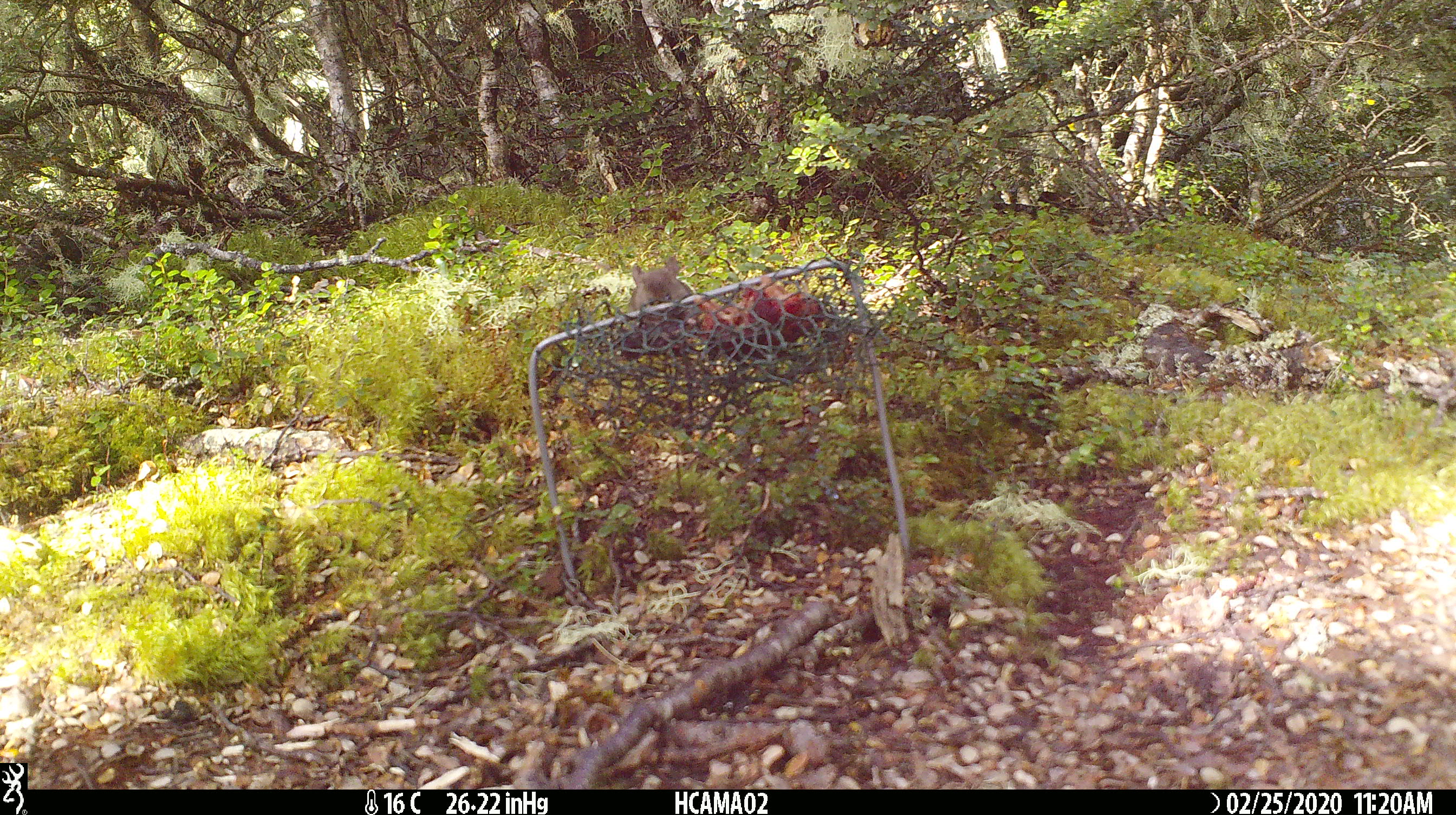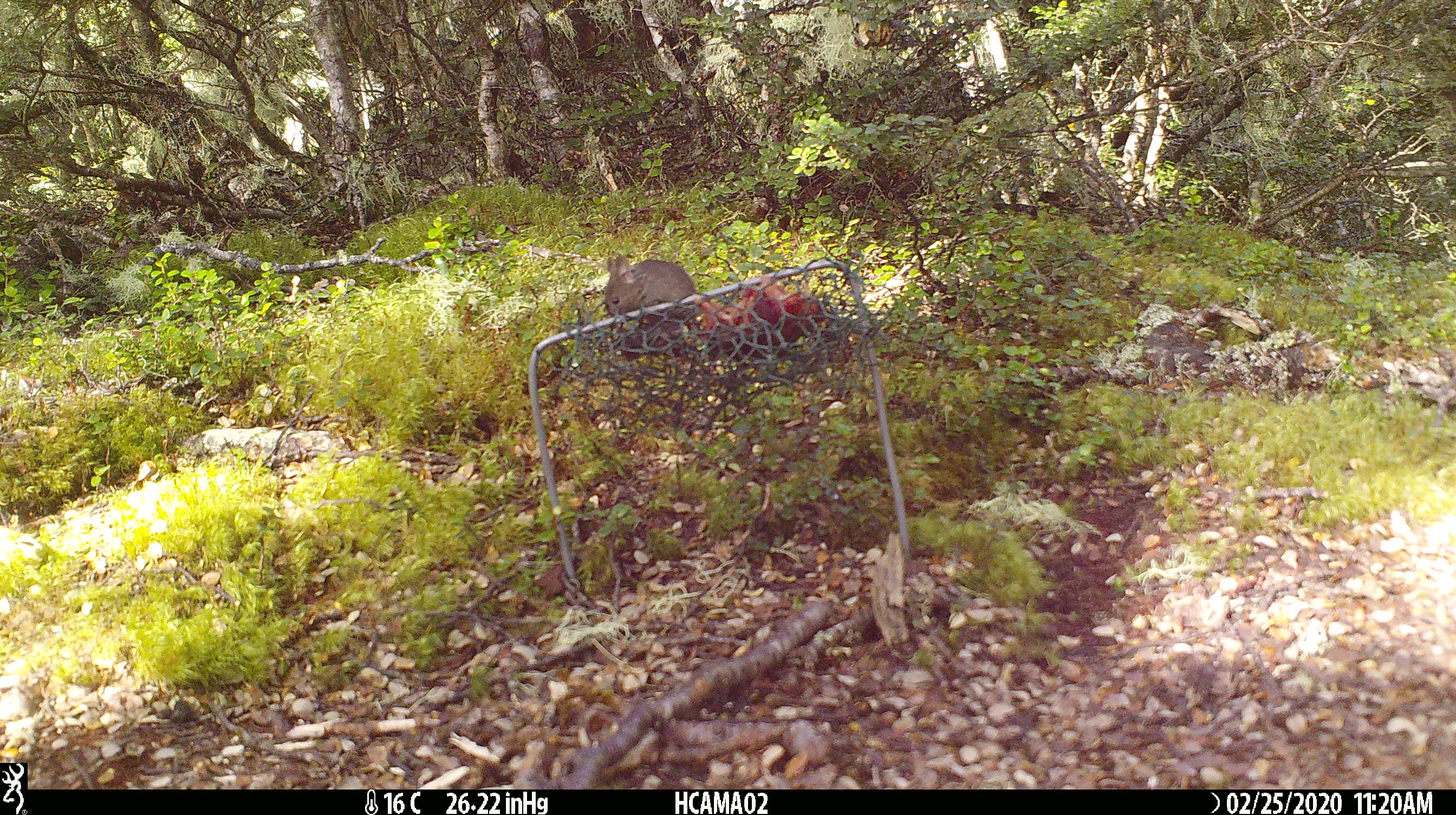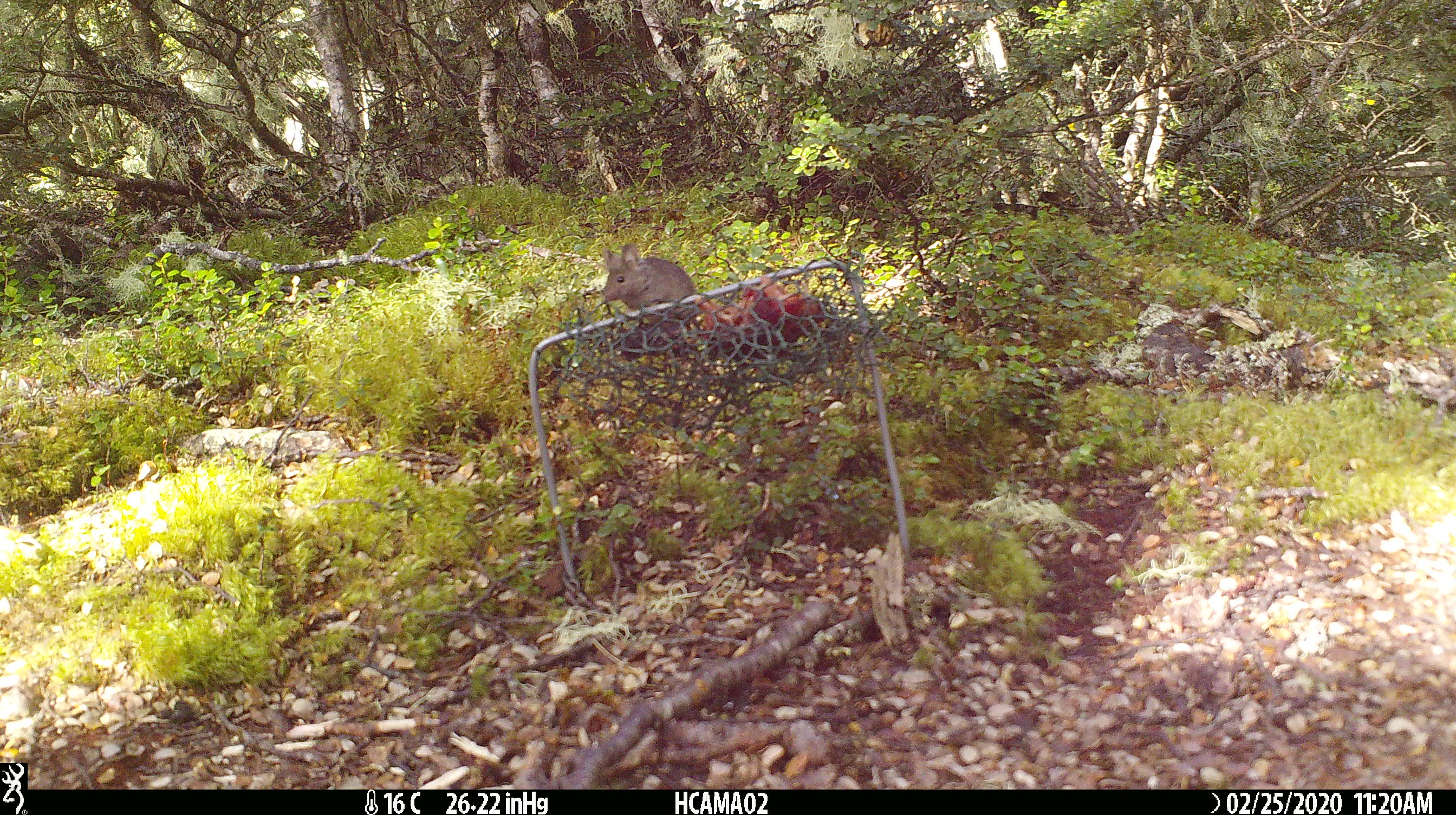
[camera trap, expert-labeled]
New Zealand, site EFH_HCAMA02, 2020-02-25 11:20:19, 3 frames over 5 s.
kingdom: Animalia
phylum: Chordata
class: Mammalia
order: Rodentia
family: Muridae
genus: Mus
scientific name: Mus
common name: mouse